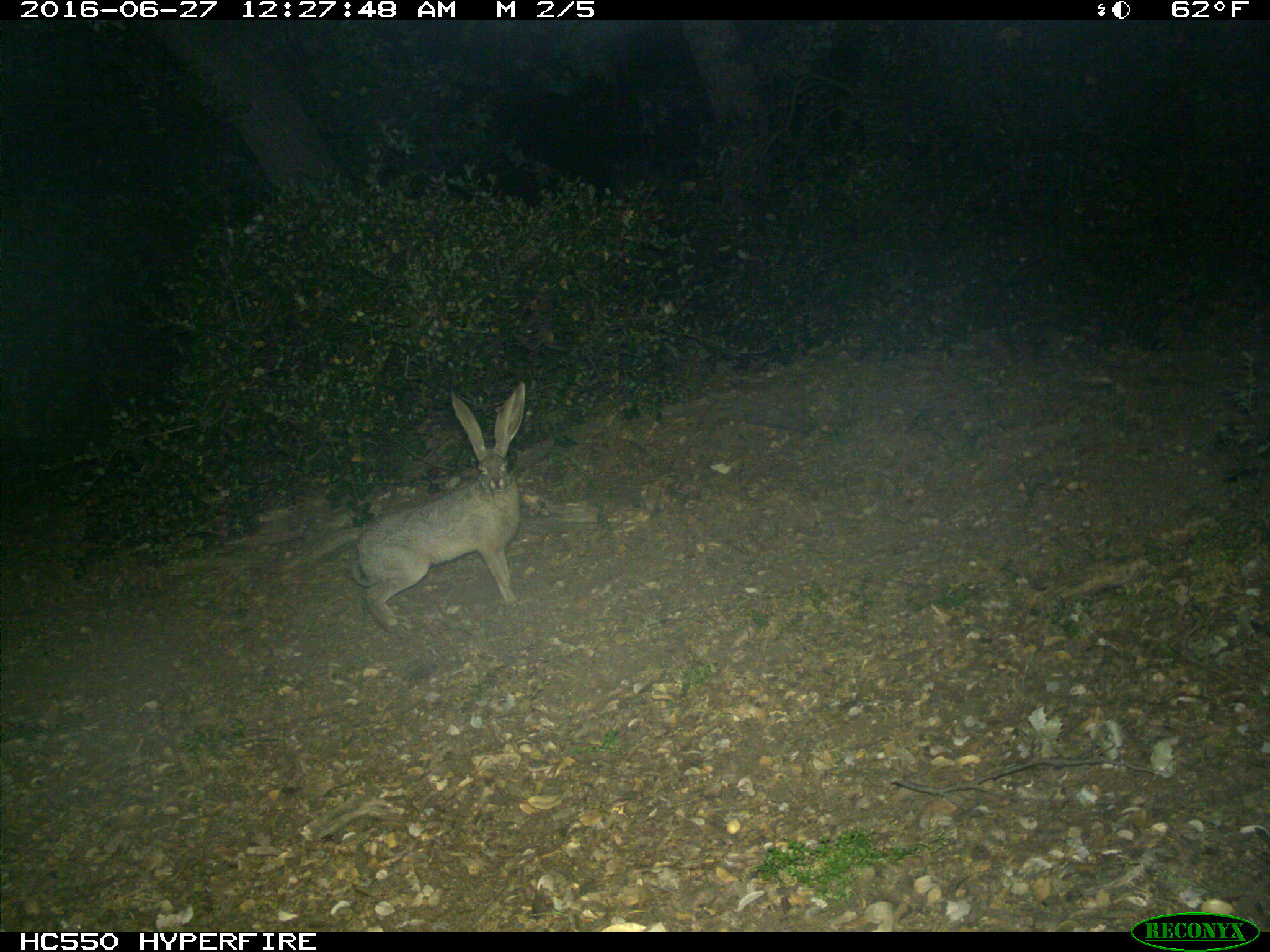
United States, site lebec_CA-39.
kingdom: Animalia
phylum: Chordata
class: Mammalia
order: Lagomorpha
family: Leporidae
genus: Lepus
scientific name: Lepus californicus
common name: black-tailed jackrabbit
Lepus californicus (black-tailed jackrabbit).